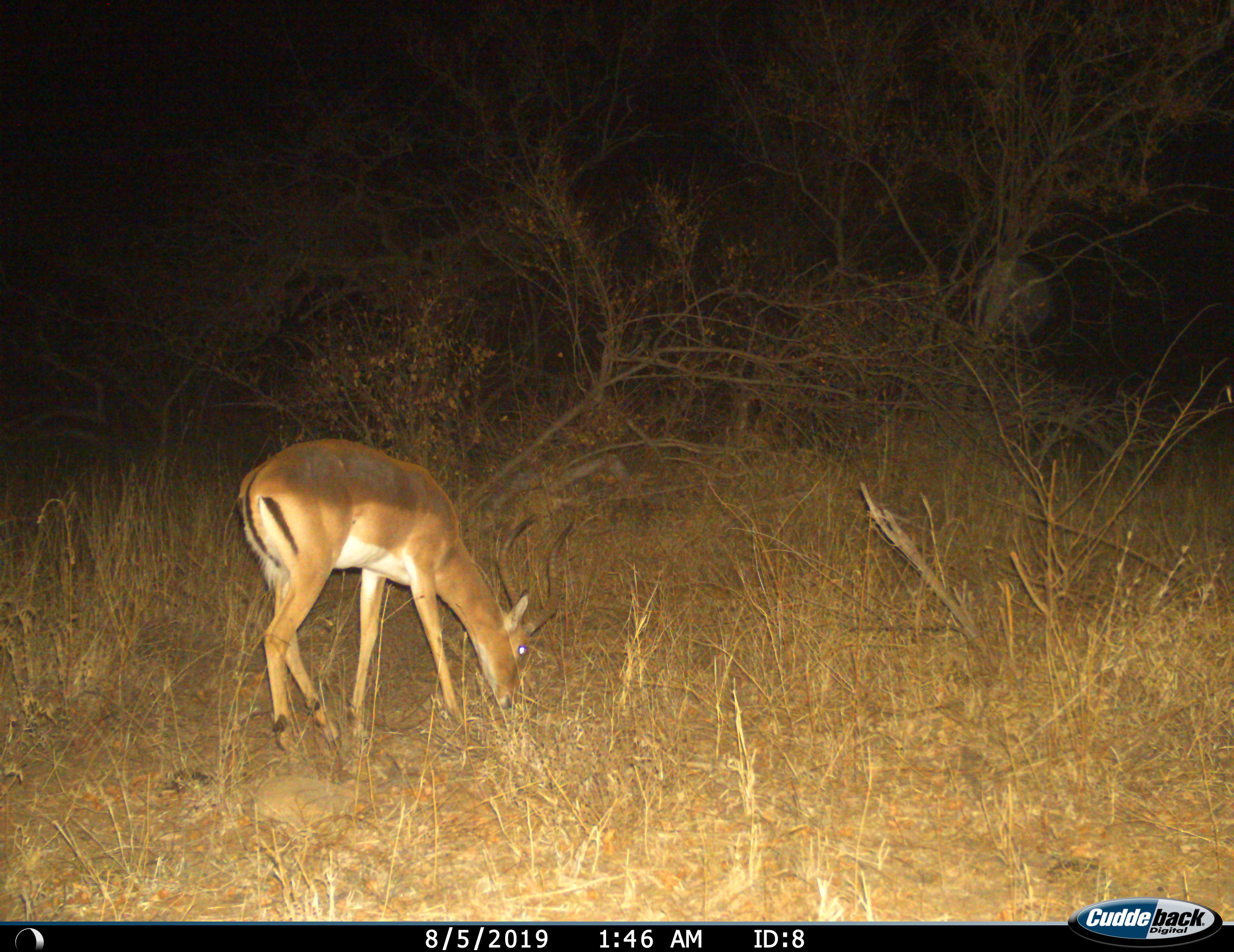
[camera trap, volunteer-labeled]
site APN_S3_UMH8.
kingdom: Animalia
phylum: Chordata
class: Mammalia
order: Artiodactyla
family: Bovidae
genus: Aepyceros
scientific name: Aepyceros melampus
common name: impala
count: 1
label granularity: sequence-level